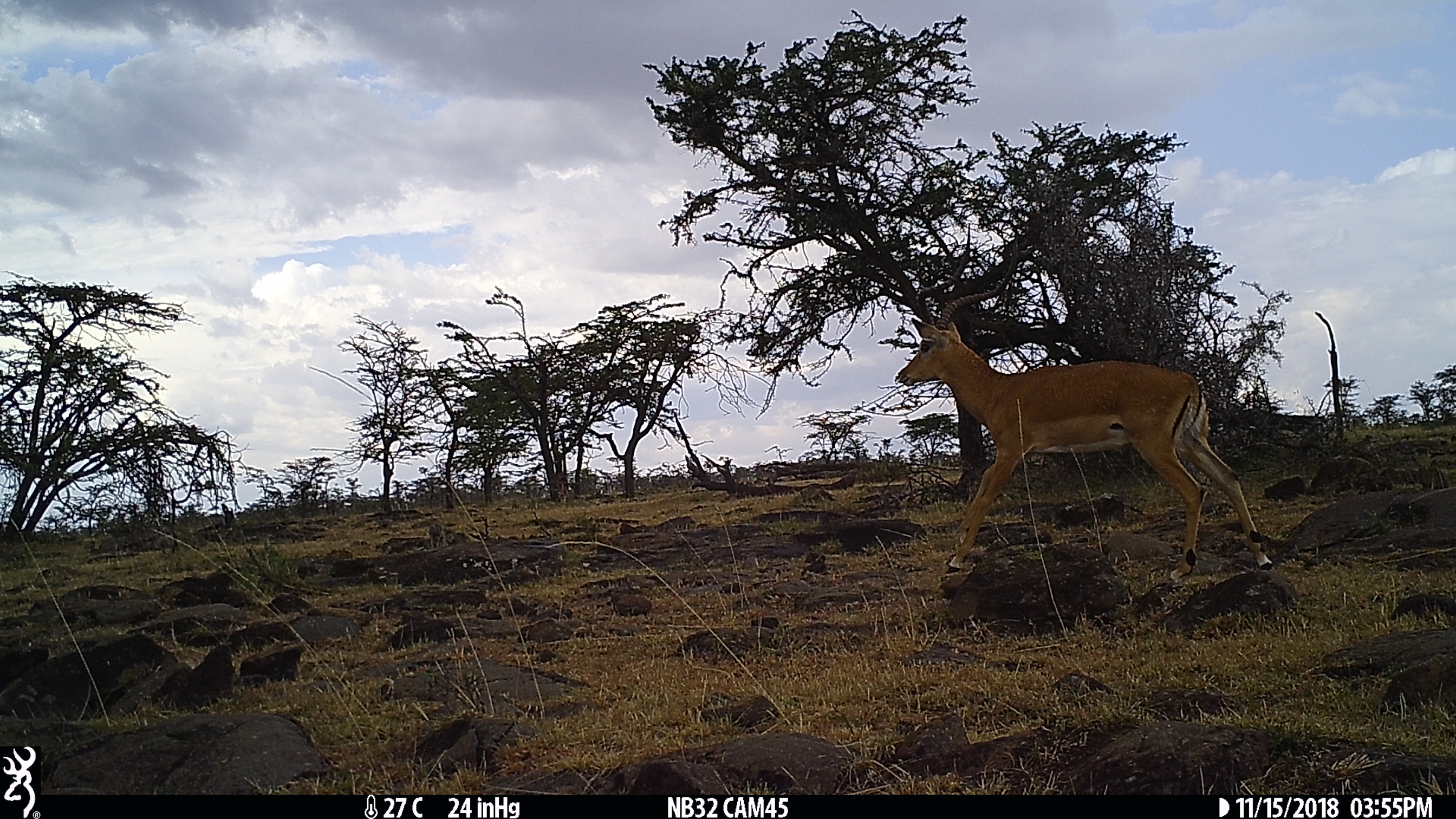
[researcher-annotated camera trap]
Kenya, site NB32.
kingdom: Animalia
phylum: Chordata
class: Mammalia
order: Artiodactyla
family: Bovidae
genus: Aepyceros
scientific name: Aepyceros melampus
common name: impala